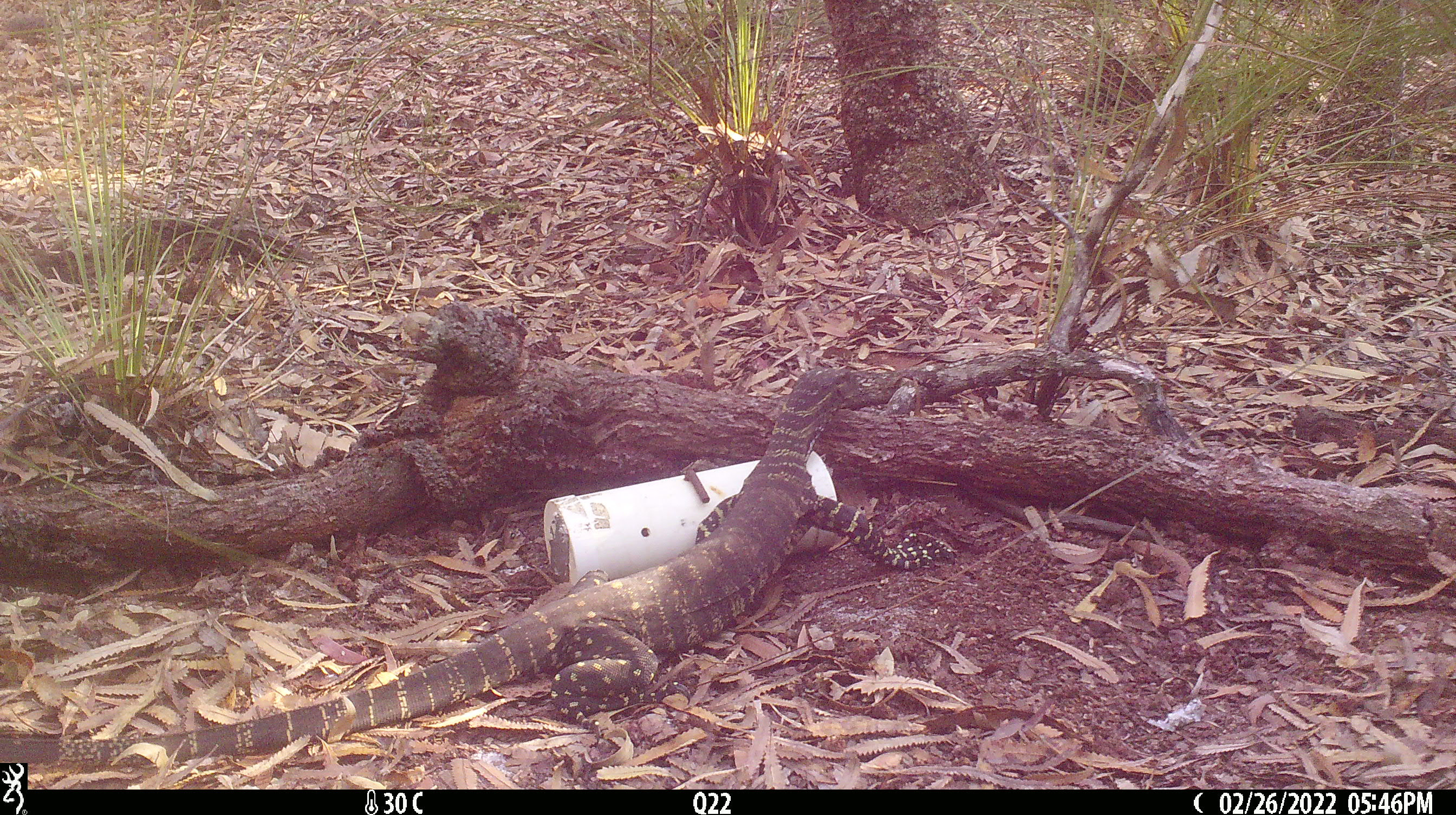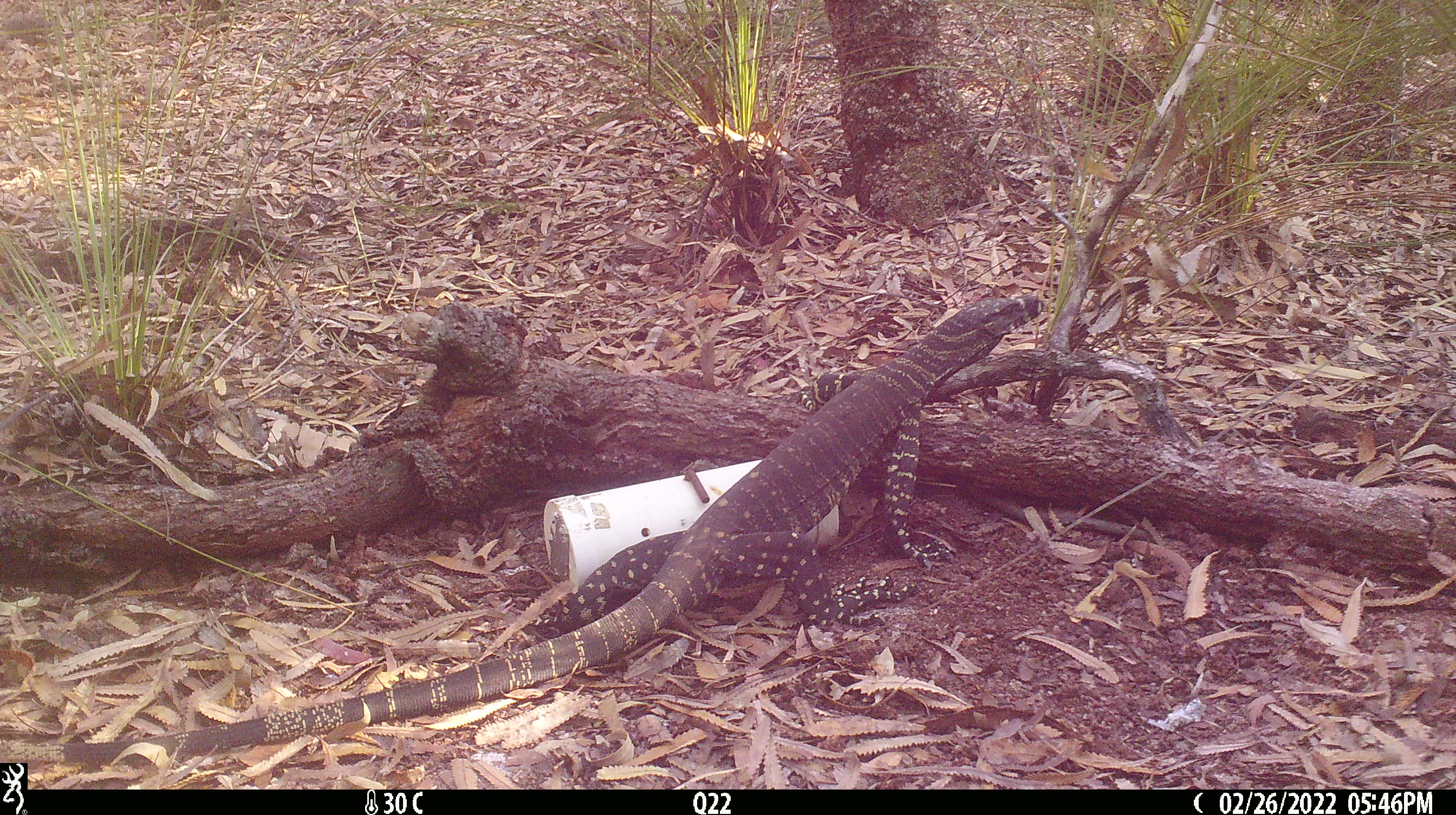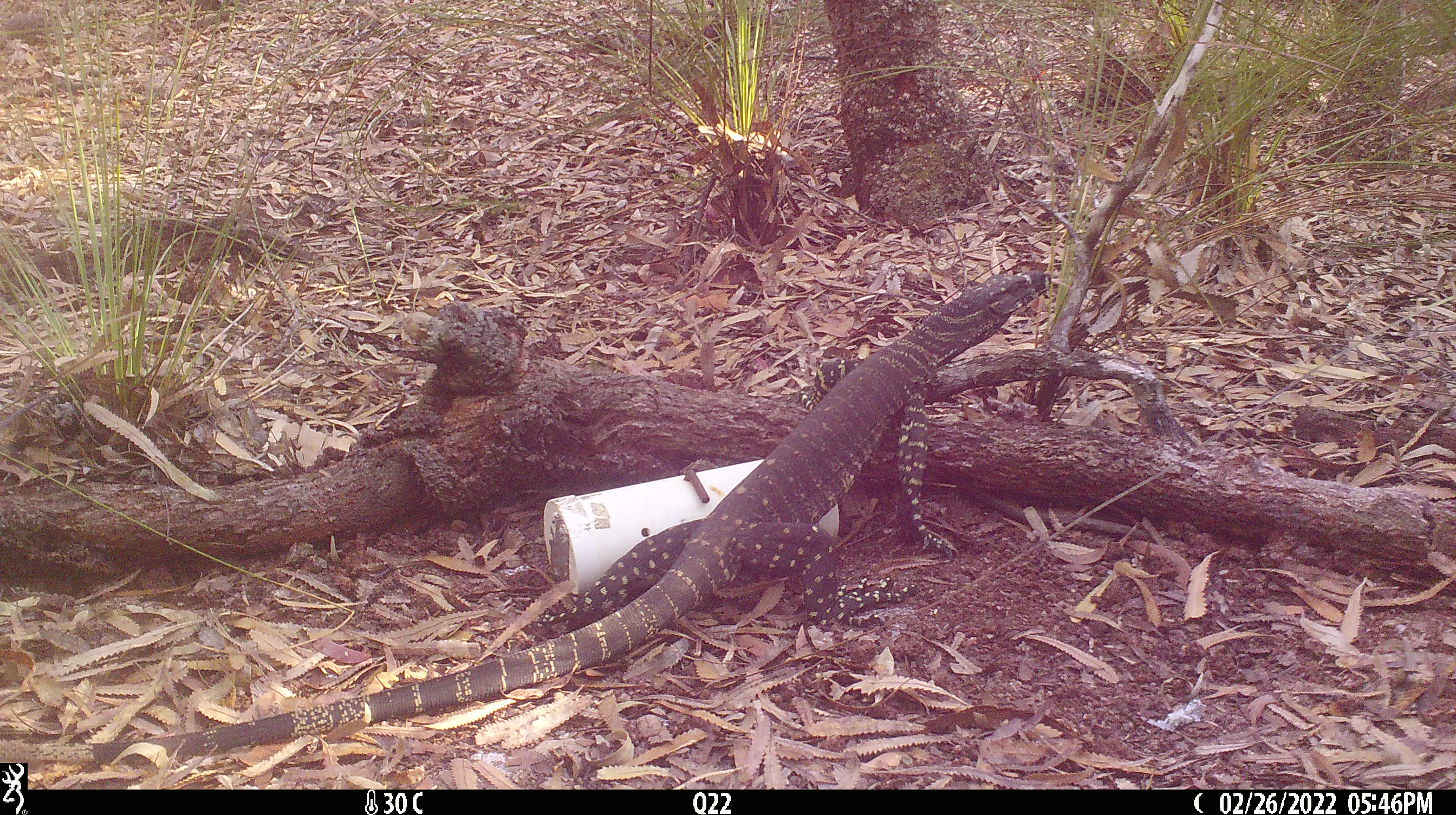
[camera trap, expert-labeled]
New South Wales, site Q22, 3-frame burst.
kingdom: Animalia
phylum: Chordata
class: Reptilia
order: Squamata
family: Varanidae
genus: Varanus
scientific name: Varanus varius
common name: lace monitor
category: goanna